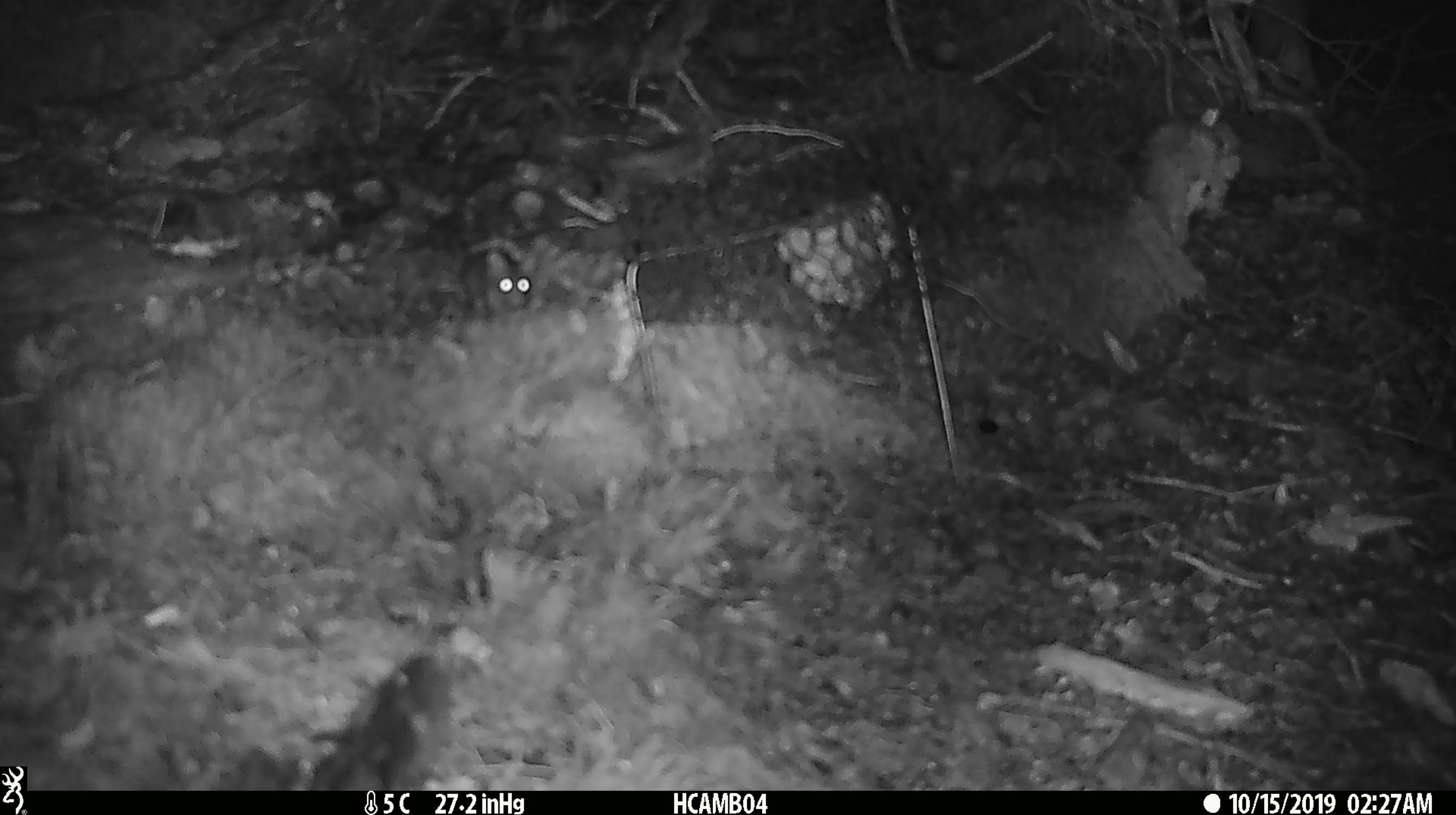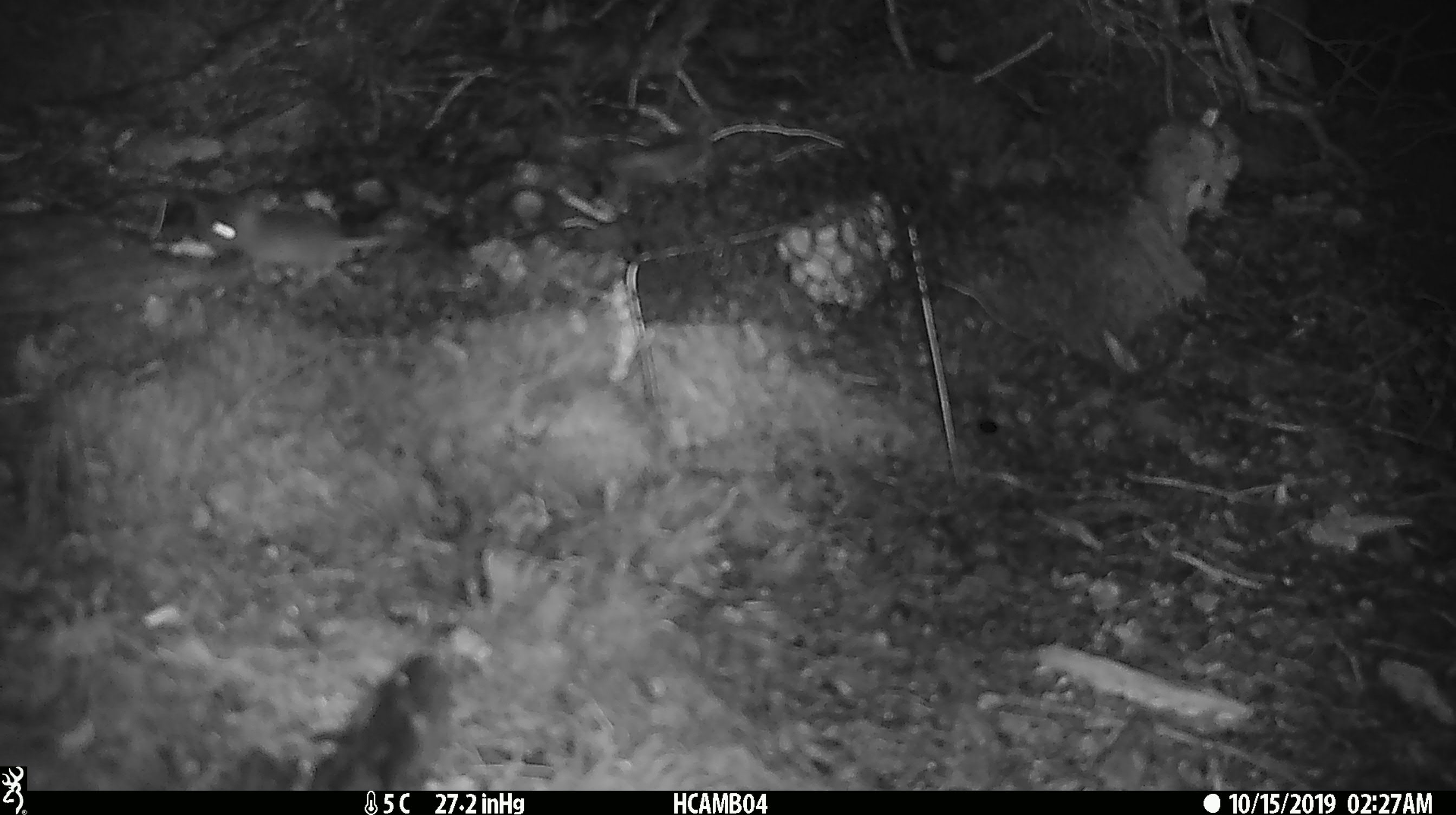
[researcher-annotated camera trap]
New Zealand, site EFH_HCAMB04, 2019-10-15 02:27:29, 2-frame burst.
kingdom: Animalia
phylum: Chordata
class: Mammalia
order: Rodentia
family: Muridae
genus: Mus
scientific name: Mus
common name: mouse